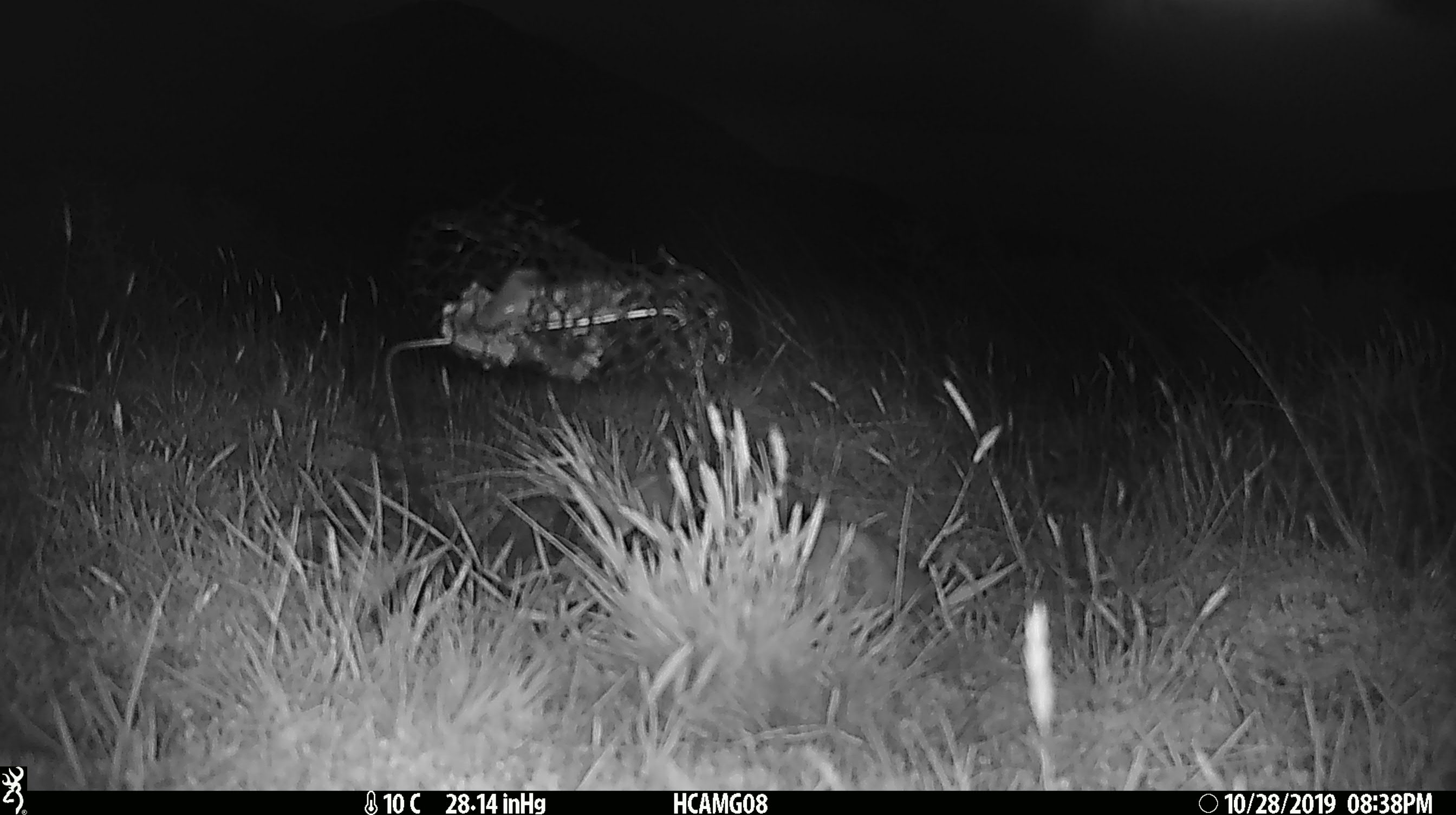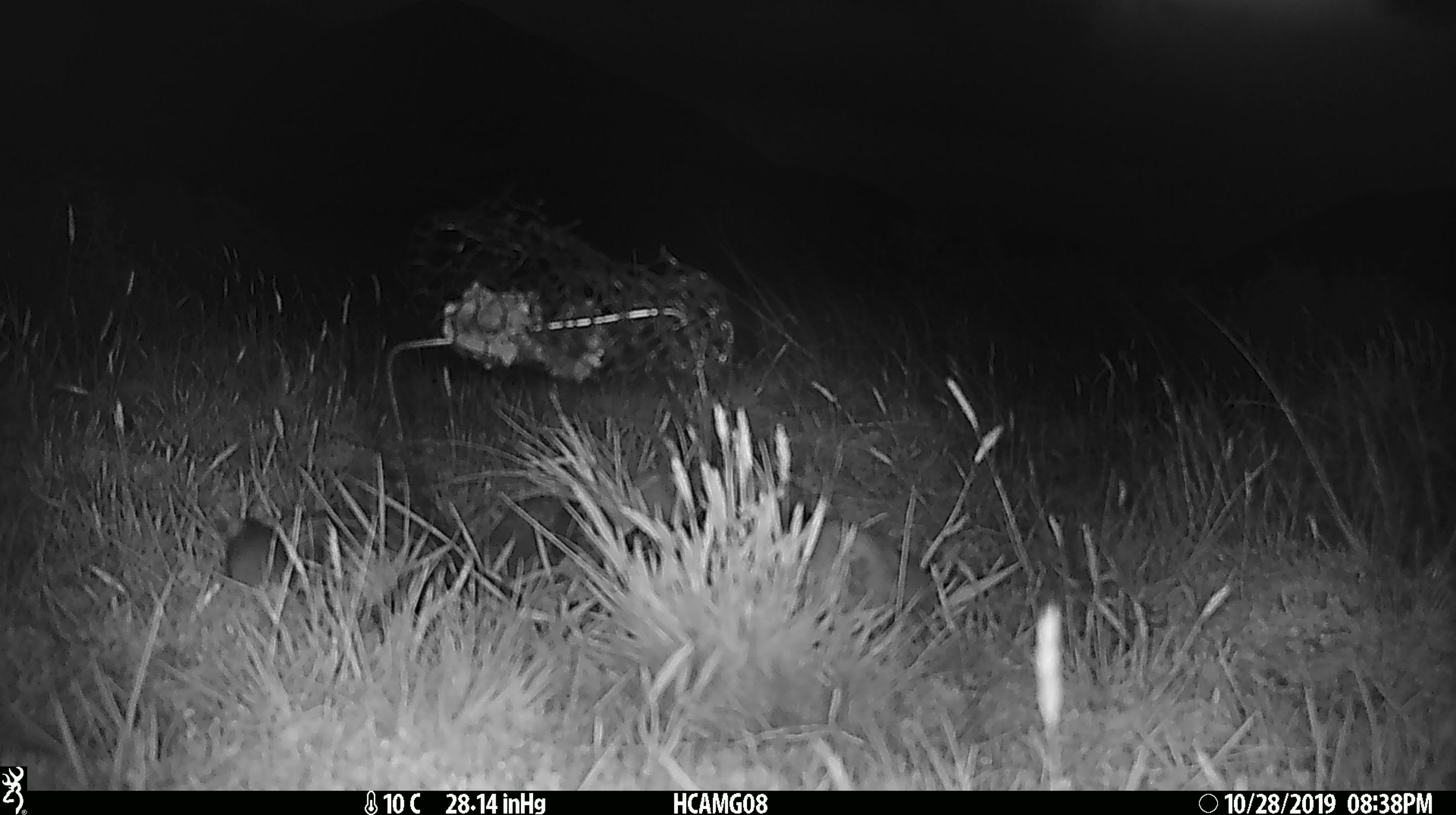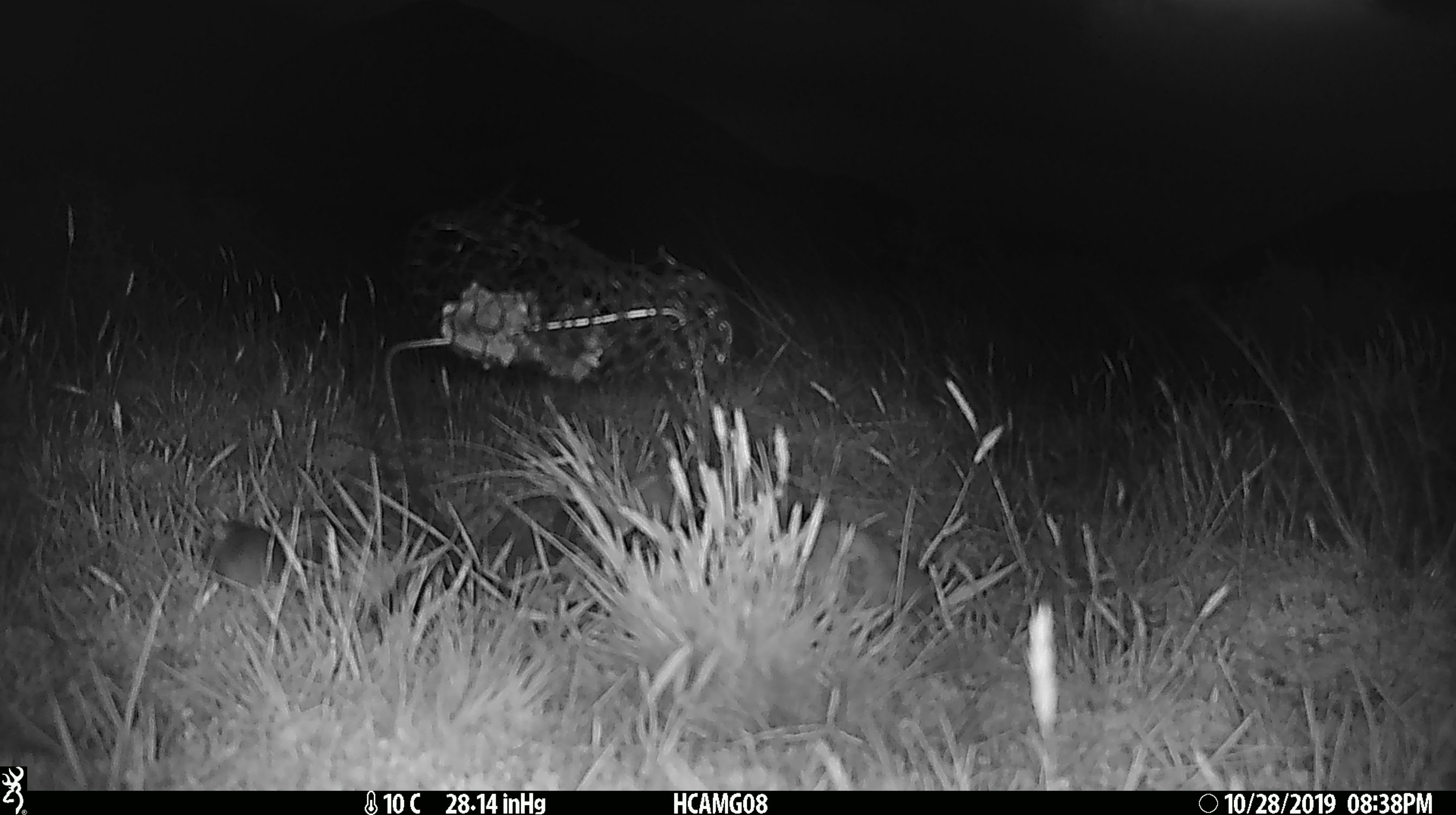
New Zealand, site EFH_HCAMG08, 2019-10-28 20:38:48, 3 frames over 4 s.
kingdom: Animalia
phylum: Chordata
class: Mammalia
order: Rodentia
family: Muridae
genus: Mus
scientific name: Mus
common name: mouse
Mouse (Mus).